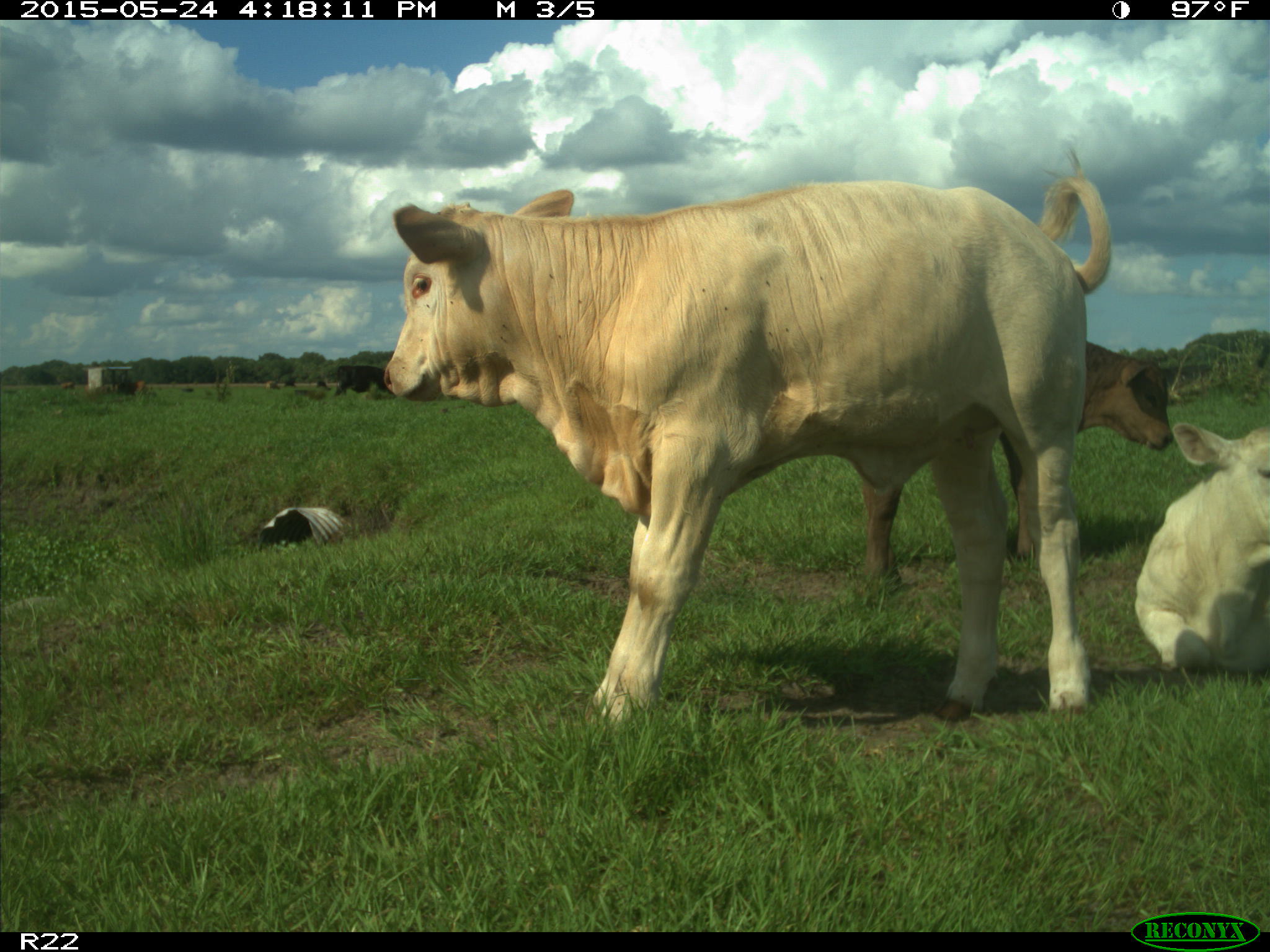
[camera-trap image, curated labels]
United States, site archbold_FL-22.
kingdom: Animalia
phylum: Chordata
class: Mammalia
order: Artiodactyla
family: Bovidae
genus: Bos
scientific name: Bos taurus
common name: domestic cow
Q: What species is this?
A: Bos taurus (domestic cow).